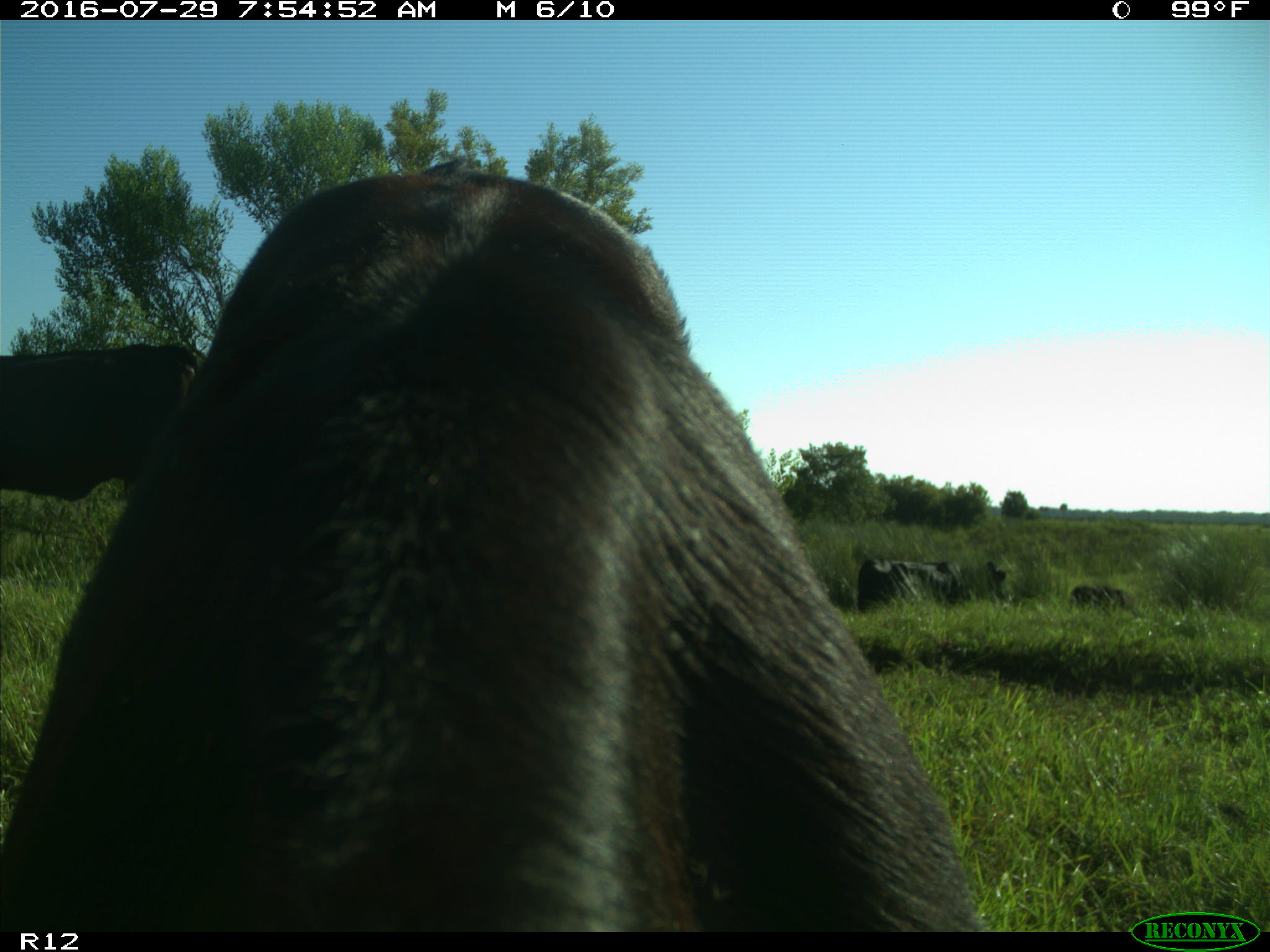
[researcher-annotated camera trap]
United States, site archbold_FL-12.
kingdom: Animalia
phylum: Chordata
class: Mammalia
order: Artiodactyla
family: Bovidae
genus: Bos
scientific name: Bos taurus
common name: domestic cow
Bos taurus (domestic cow).